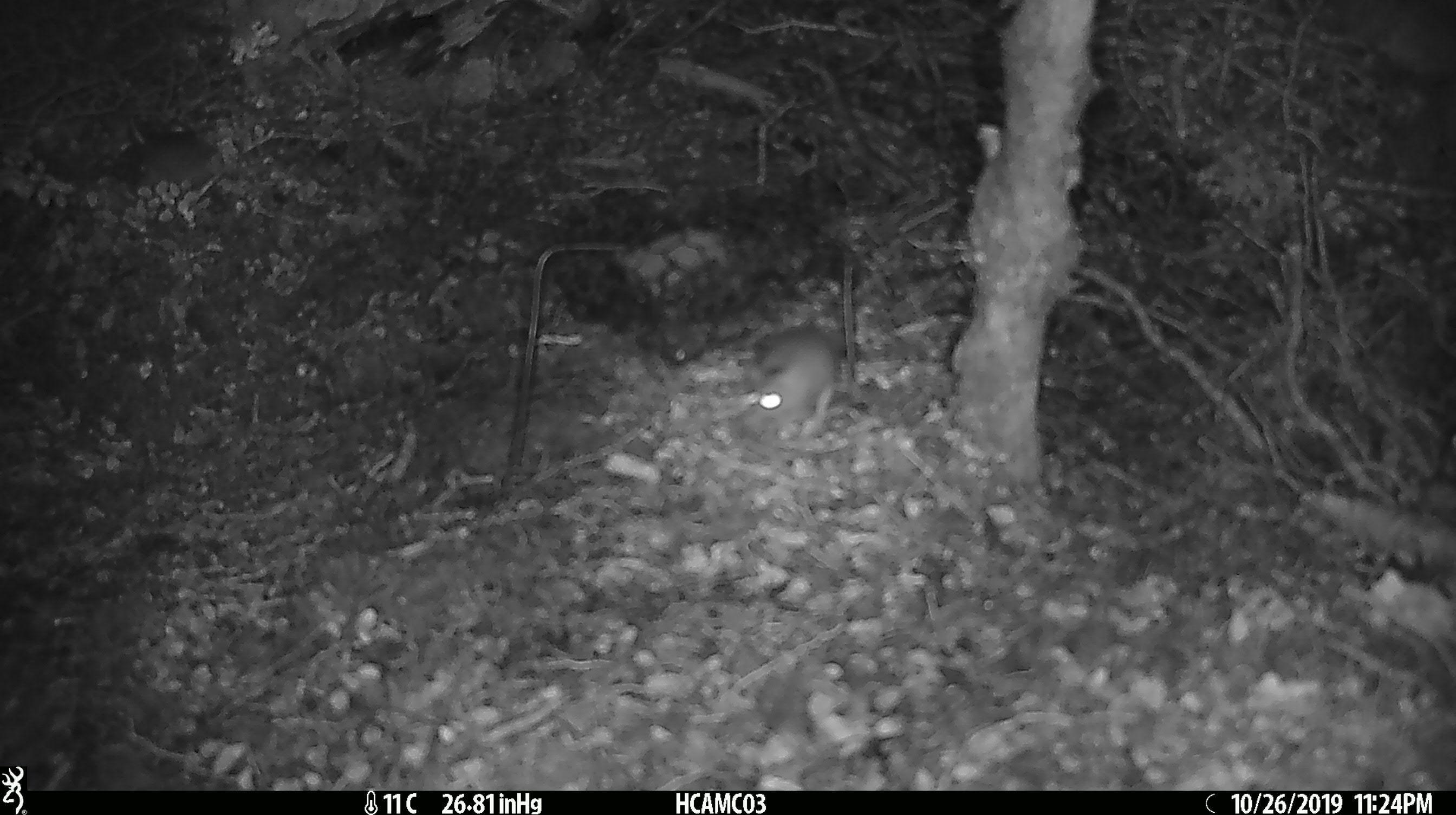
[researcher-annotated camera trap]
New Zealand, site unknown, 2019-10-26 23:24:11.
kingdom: Animalia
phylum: Chordata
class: Mammalia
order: Rodentia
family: Muridae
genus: Mus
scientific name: Mus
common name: mouse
Mouse (Mus).